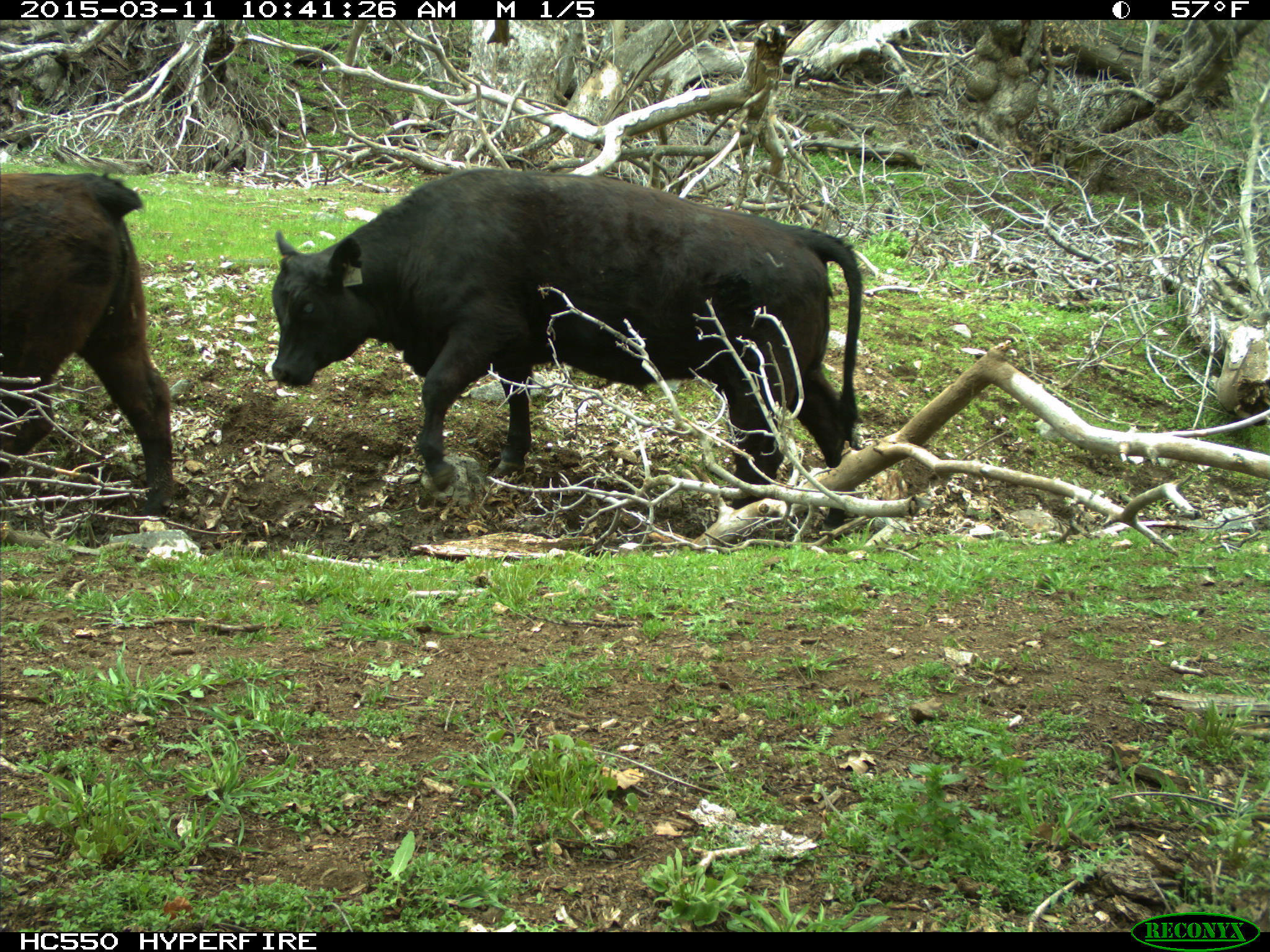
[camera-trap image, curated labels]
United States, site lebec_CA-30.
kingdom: Animalia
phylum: Chordata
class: Mammalia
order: Artiodactyla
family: Bovidae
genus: Bos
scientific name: Bos taurus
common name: domestic cow